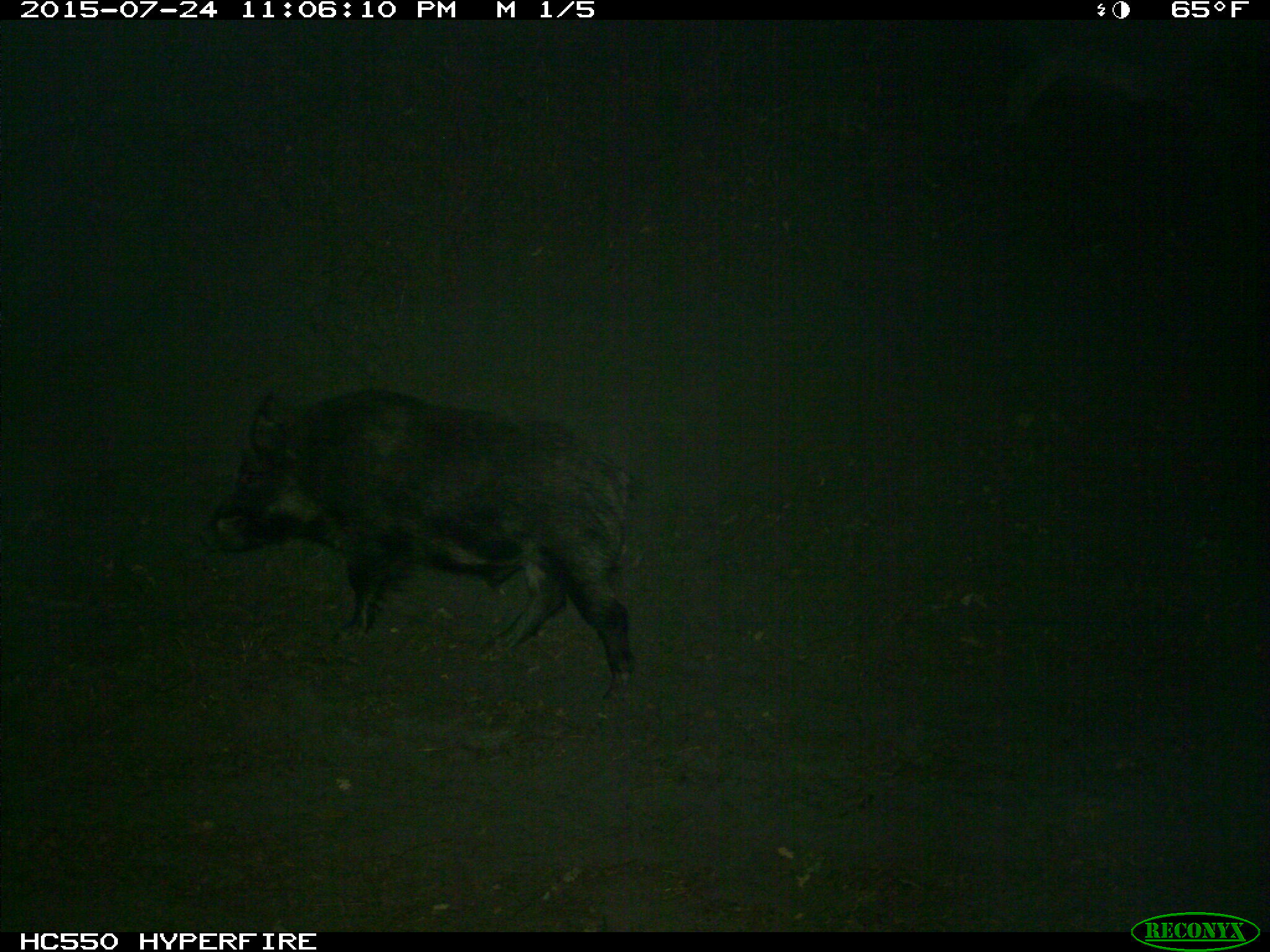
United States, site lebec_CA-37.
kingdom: Animalia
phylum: Chordata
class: Mammalia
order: Artiodactyla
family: Suidae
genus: Sus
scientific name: Sus scrofa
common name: wild boar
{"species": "Sus scrofa (wild boar)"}